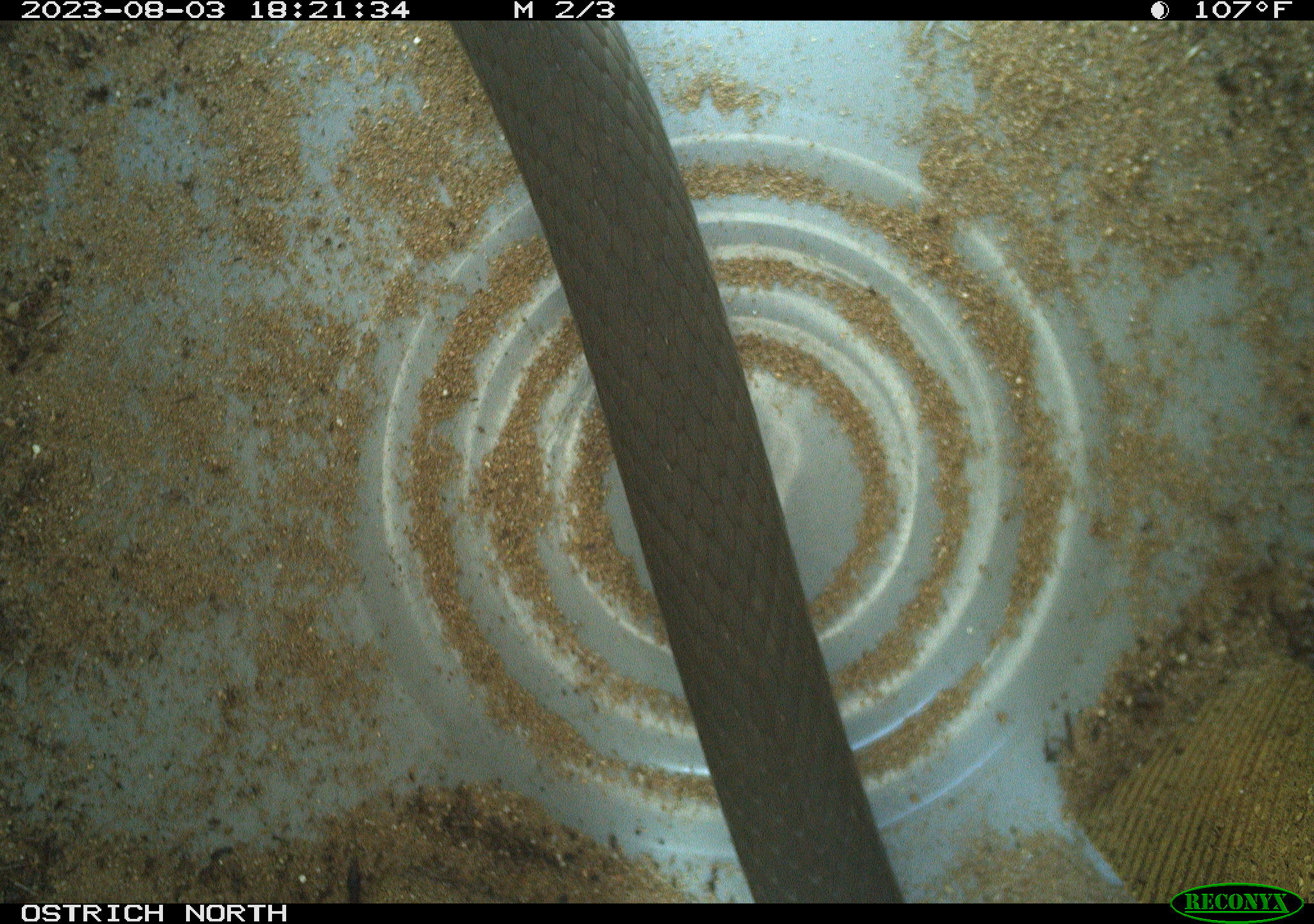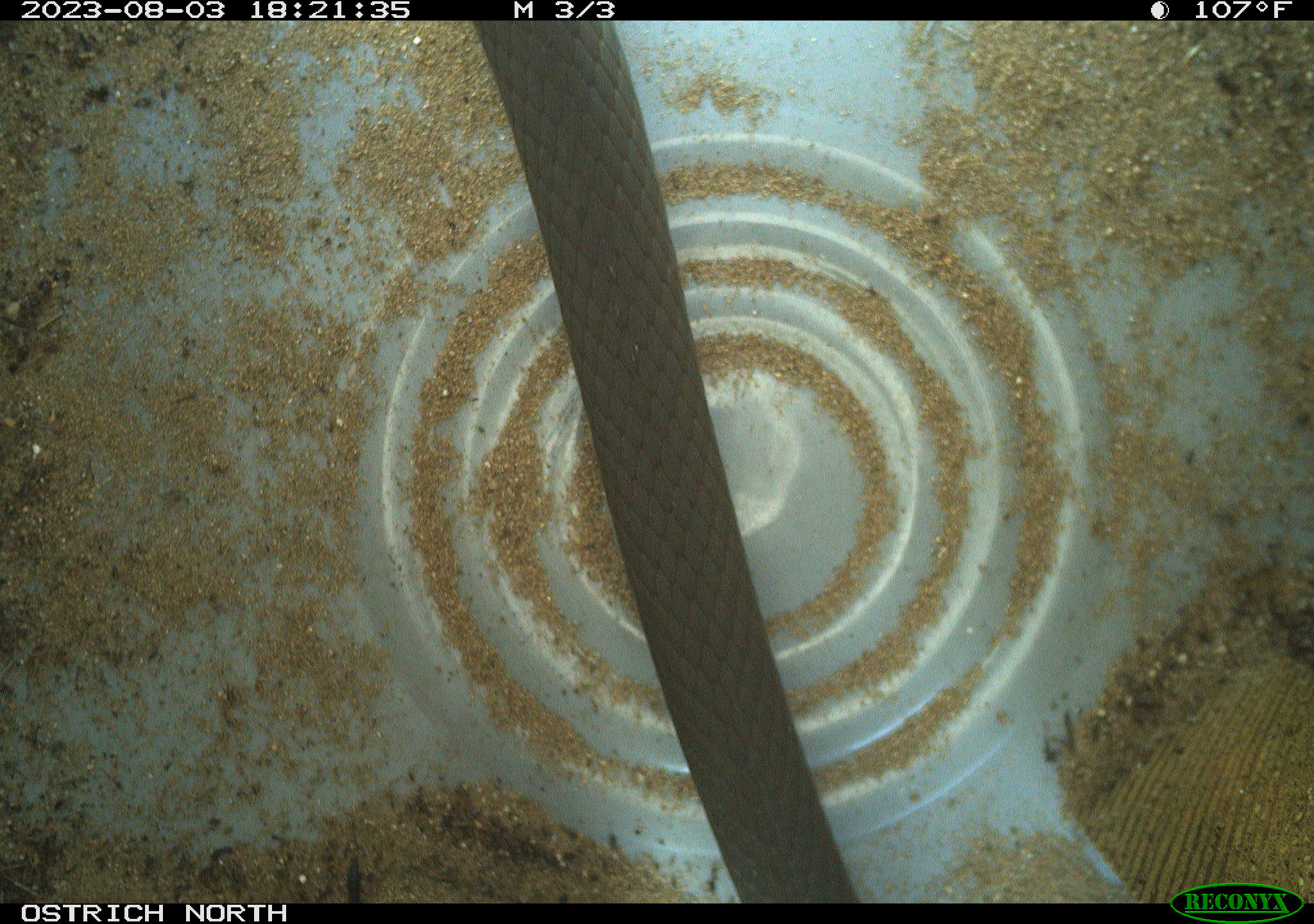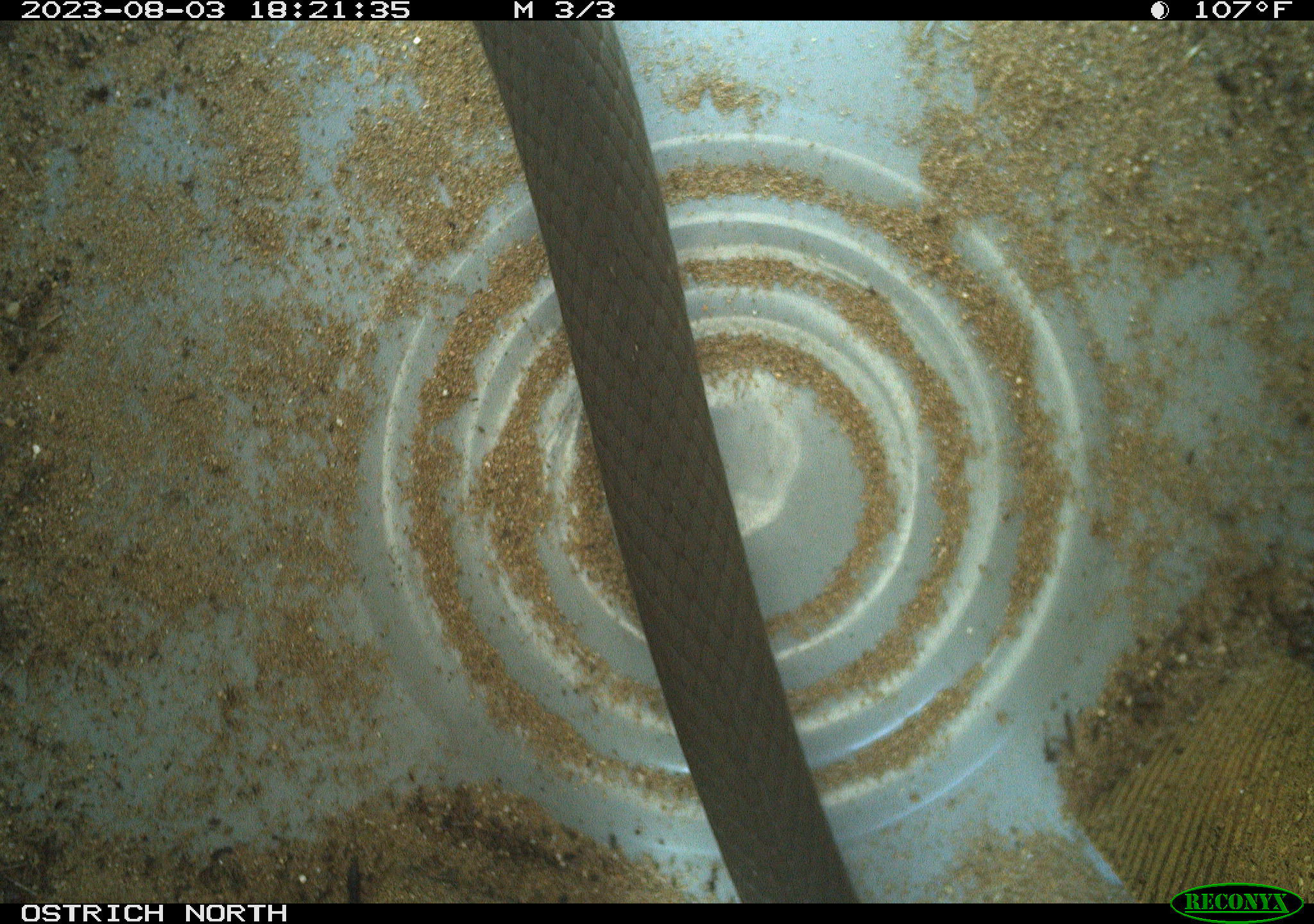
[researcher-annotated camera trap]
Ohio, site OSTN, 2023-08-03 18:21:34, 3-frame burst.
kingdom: Animalia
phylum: Chordata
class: Reptilia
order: Squamata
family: Colubridae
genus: Coluber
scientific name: Coluber constrictor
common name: eastern racer snake